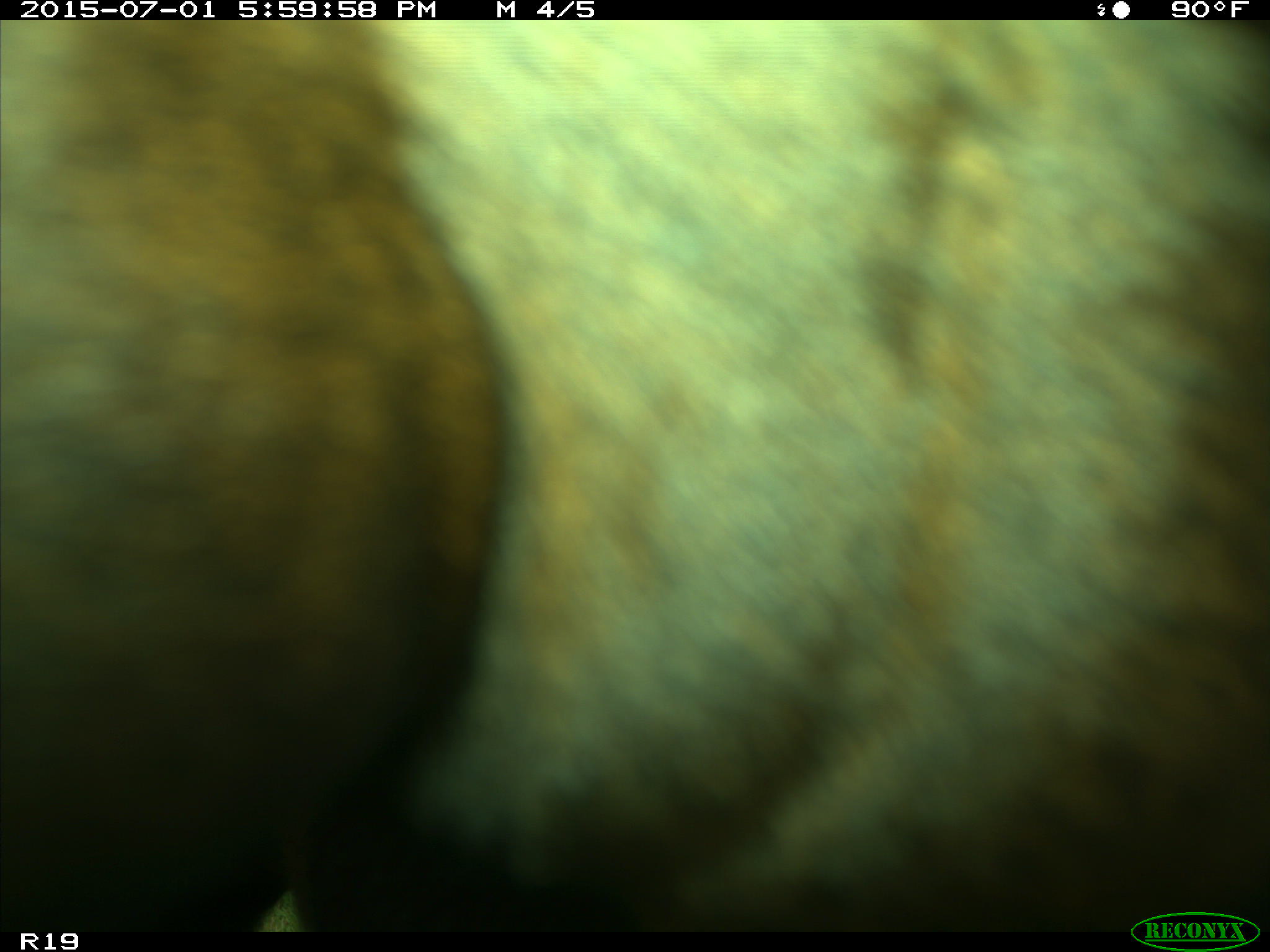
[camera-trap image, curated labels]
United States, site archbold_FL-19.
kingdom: Animalia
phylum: Chordata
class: Mammalia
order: Artiodactyla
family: Bovidae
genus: Bos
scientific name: Bos taurus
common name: domestic cow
Bos taurus (domestic cow).